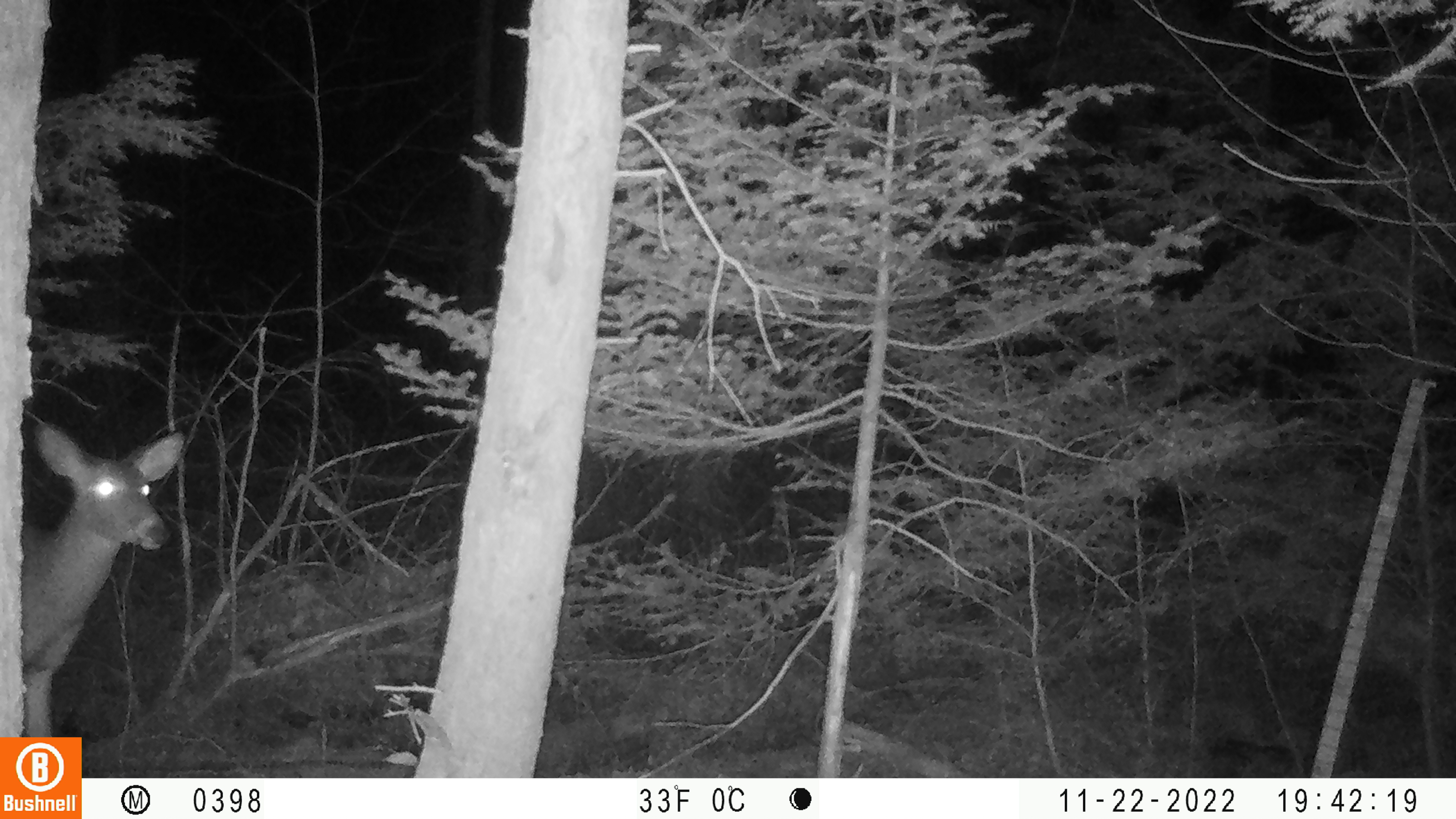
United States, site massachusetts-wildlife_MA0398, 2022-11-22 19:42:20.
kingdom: Animalia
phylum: Chordata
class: Mammalia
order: Artiodactyla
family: Cervidae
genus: Odocoileus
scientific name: Odocoileus virginianus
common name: white-tailed deer